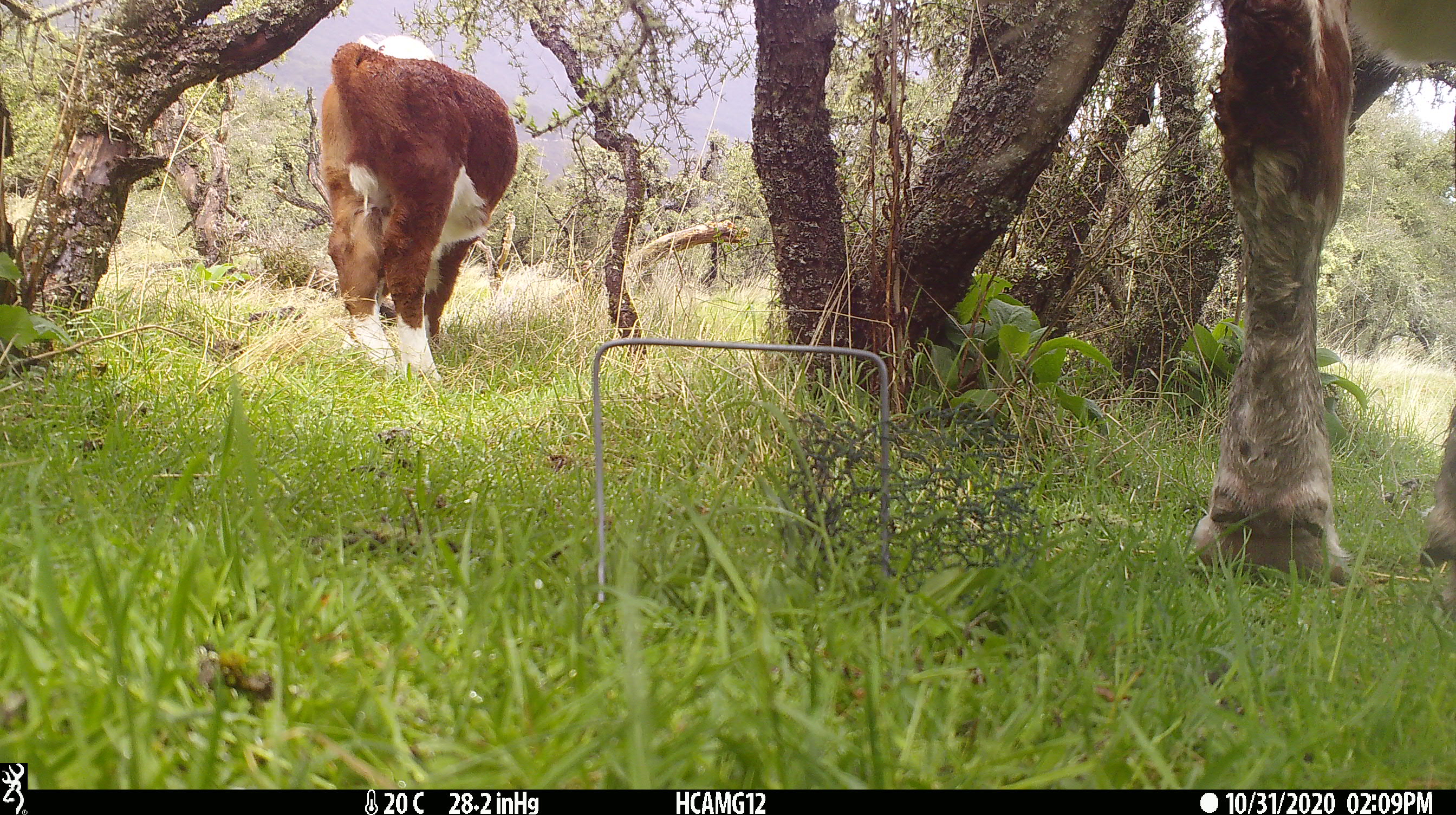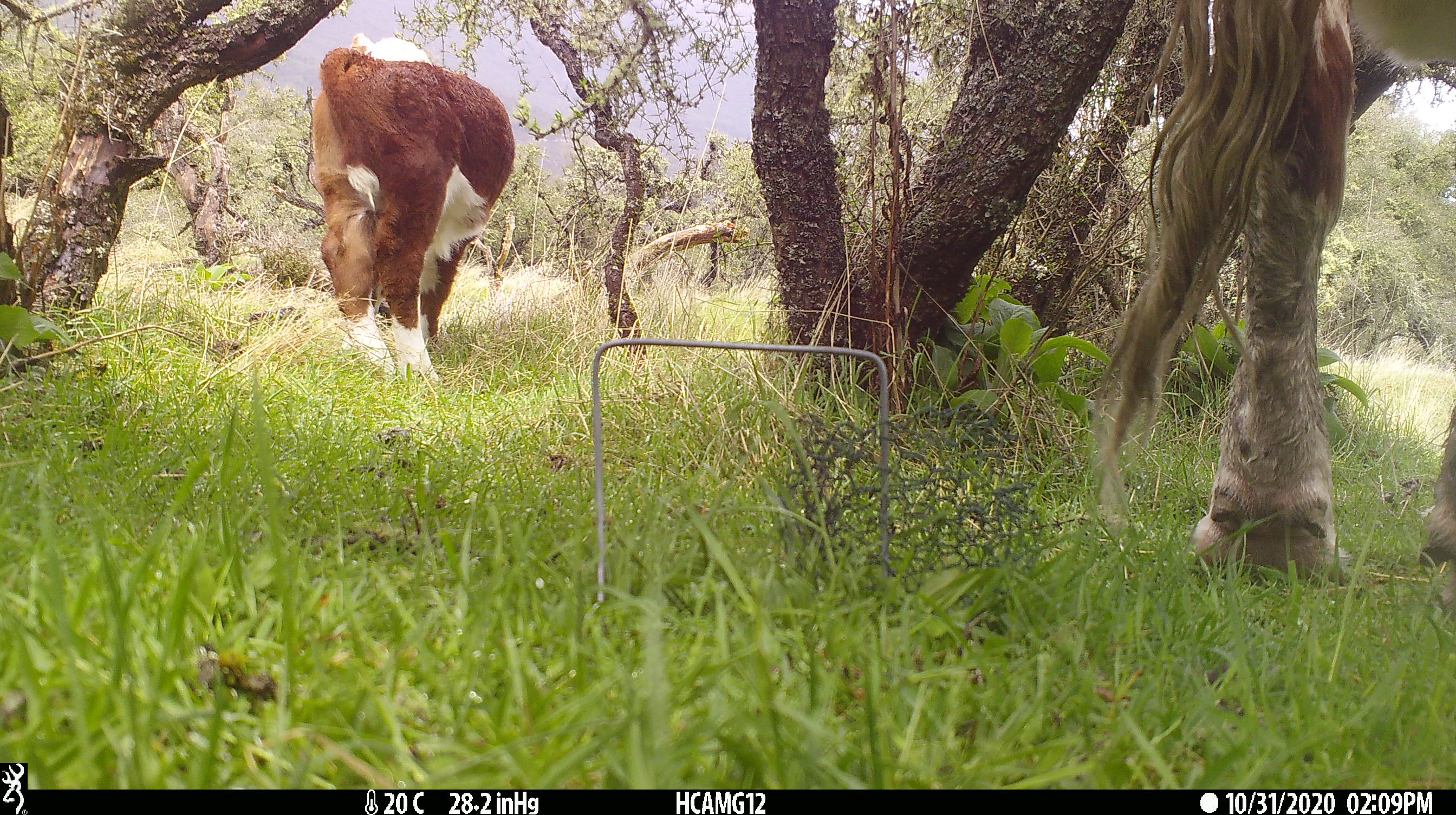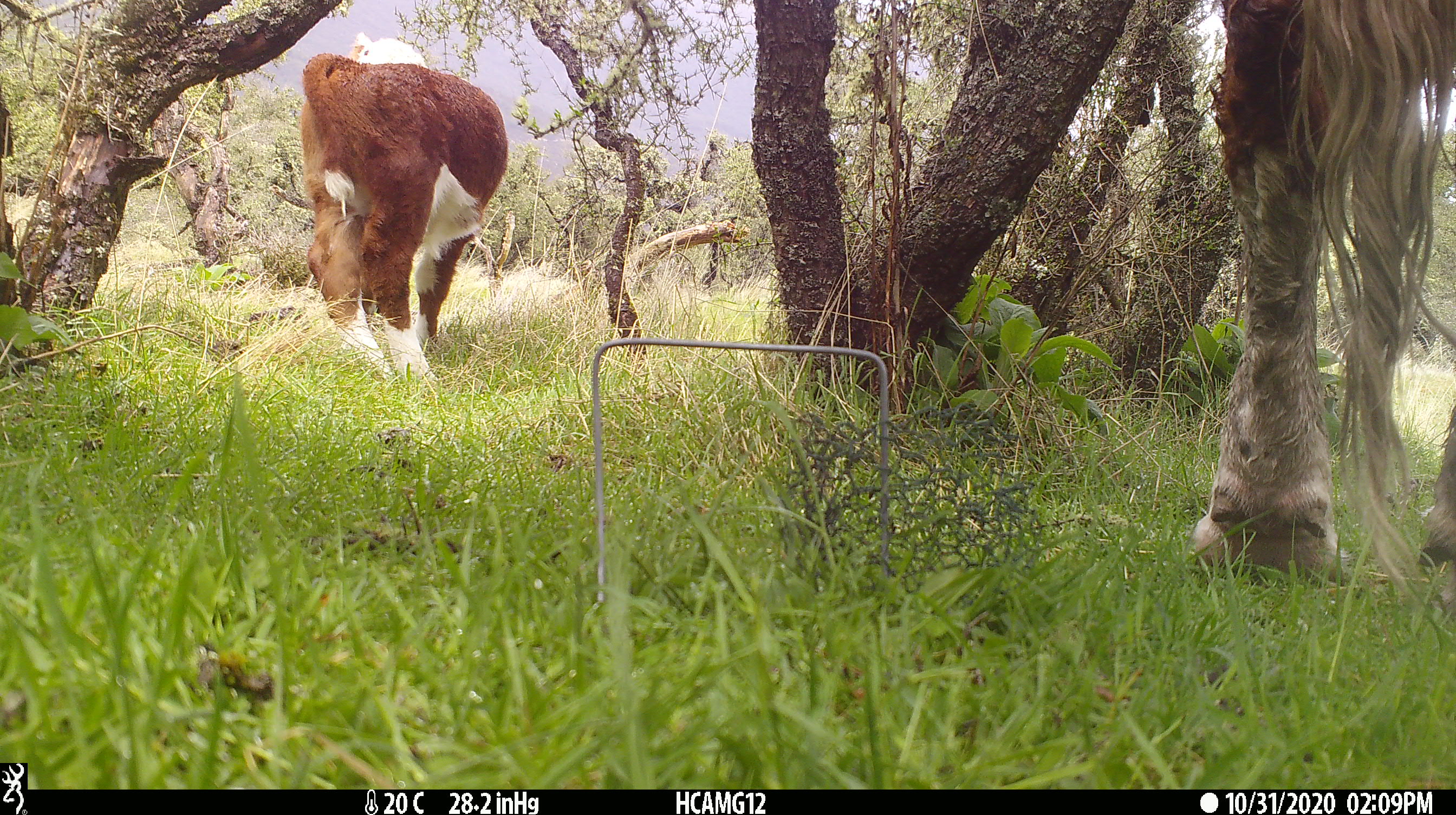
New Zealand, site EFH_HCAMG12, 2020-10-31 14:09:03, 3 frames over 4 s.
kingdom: Animalia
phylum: Chordata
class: Mammalia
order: Artiodactyla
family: Bovidae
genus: Bos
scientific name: Bos taurus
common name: domestic cow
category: cow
Cow (domestic cow) (Bos taurus).